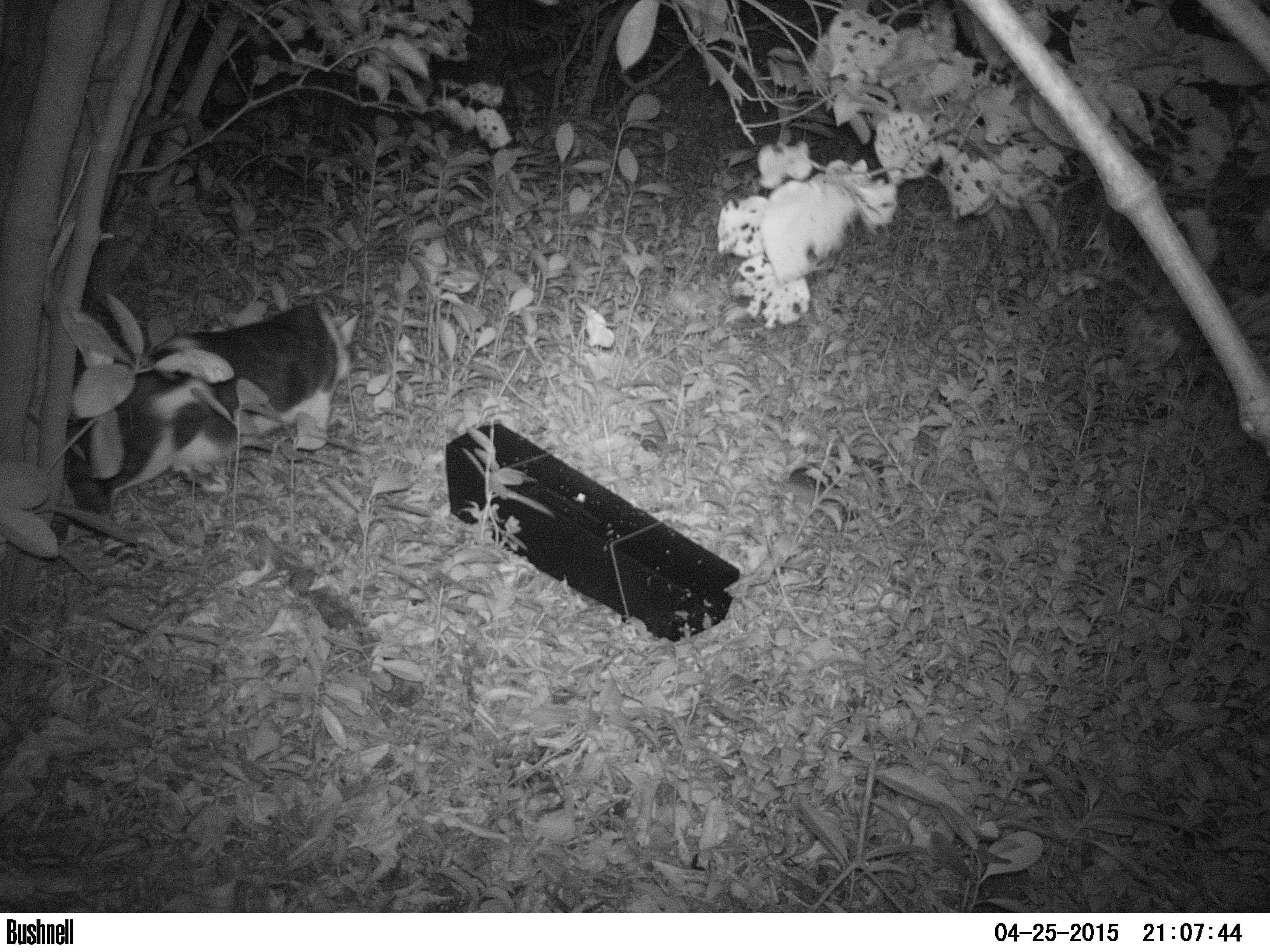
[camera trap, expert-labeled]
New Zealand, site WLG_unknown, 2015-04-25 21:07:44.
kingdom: Animalia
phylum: Chordata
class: Mammalia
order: Carnivora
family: Felidae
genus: Felis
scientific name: Felis catus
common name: domestic cat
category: cat